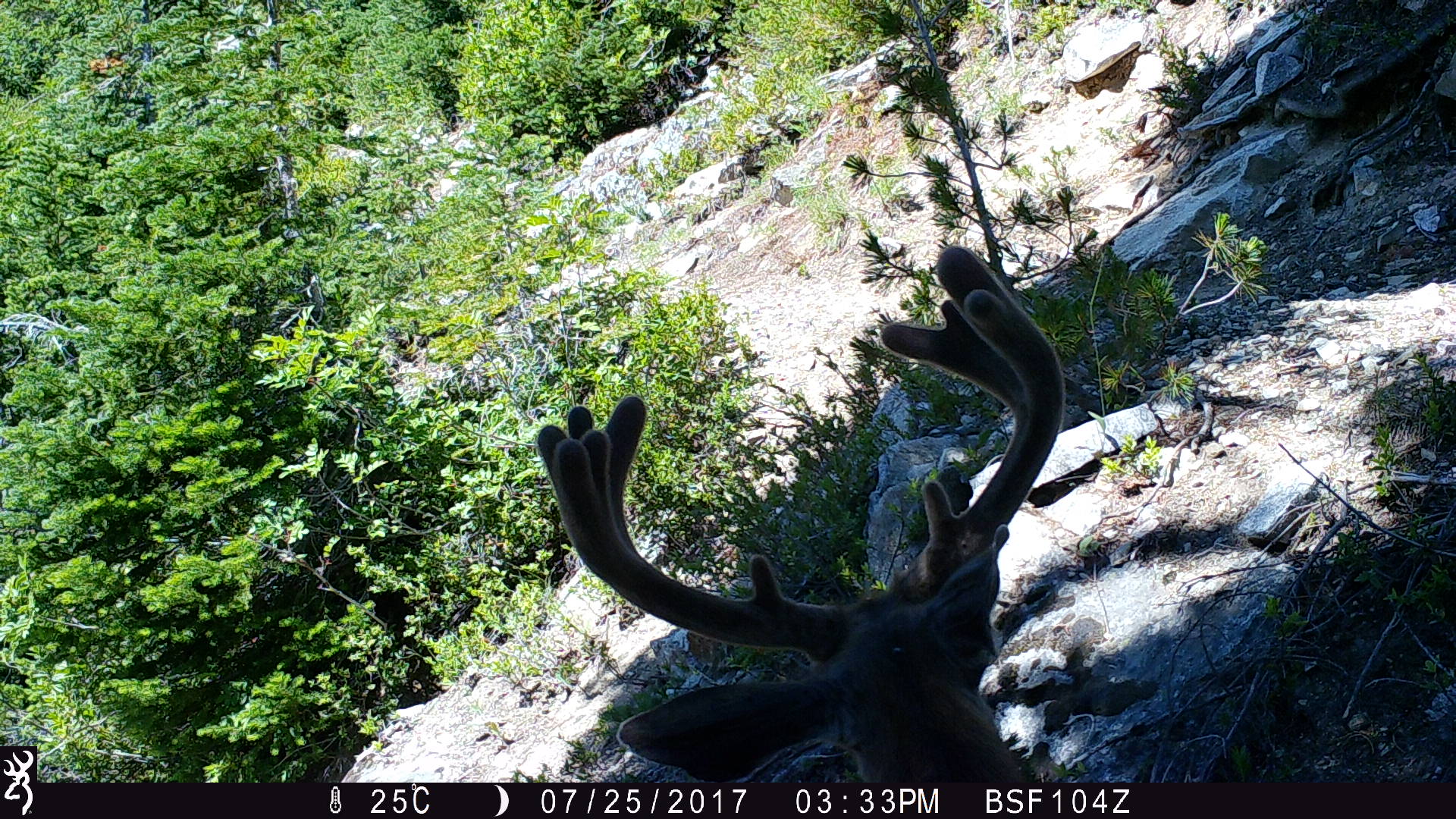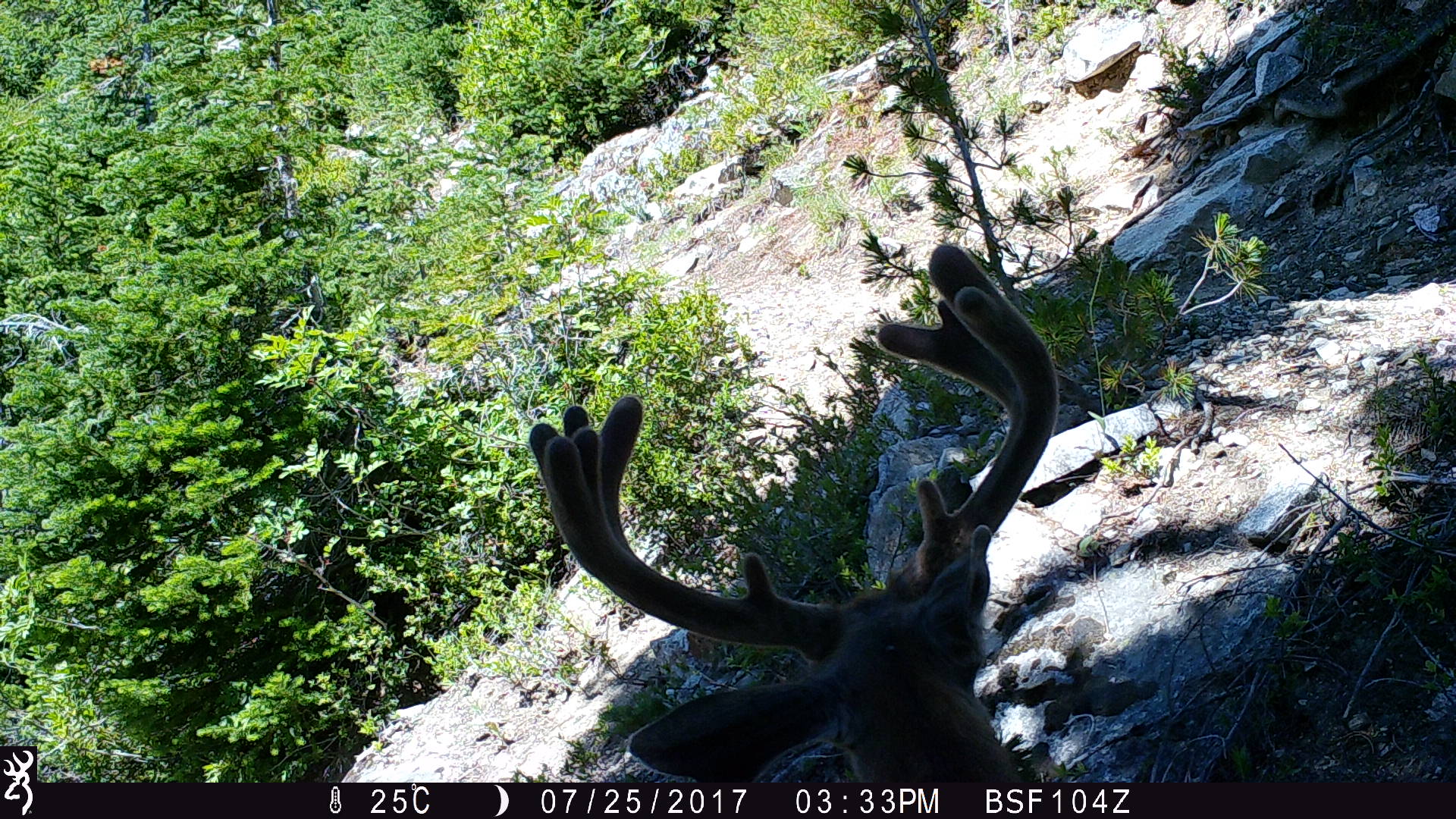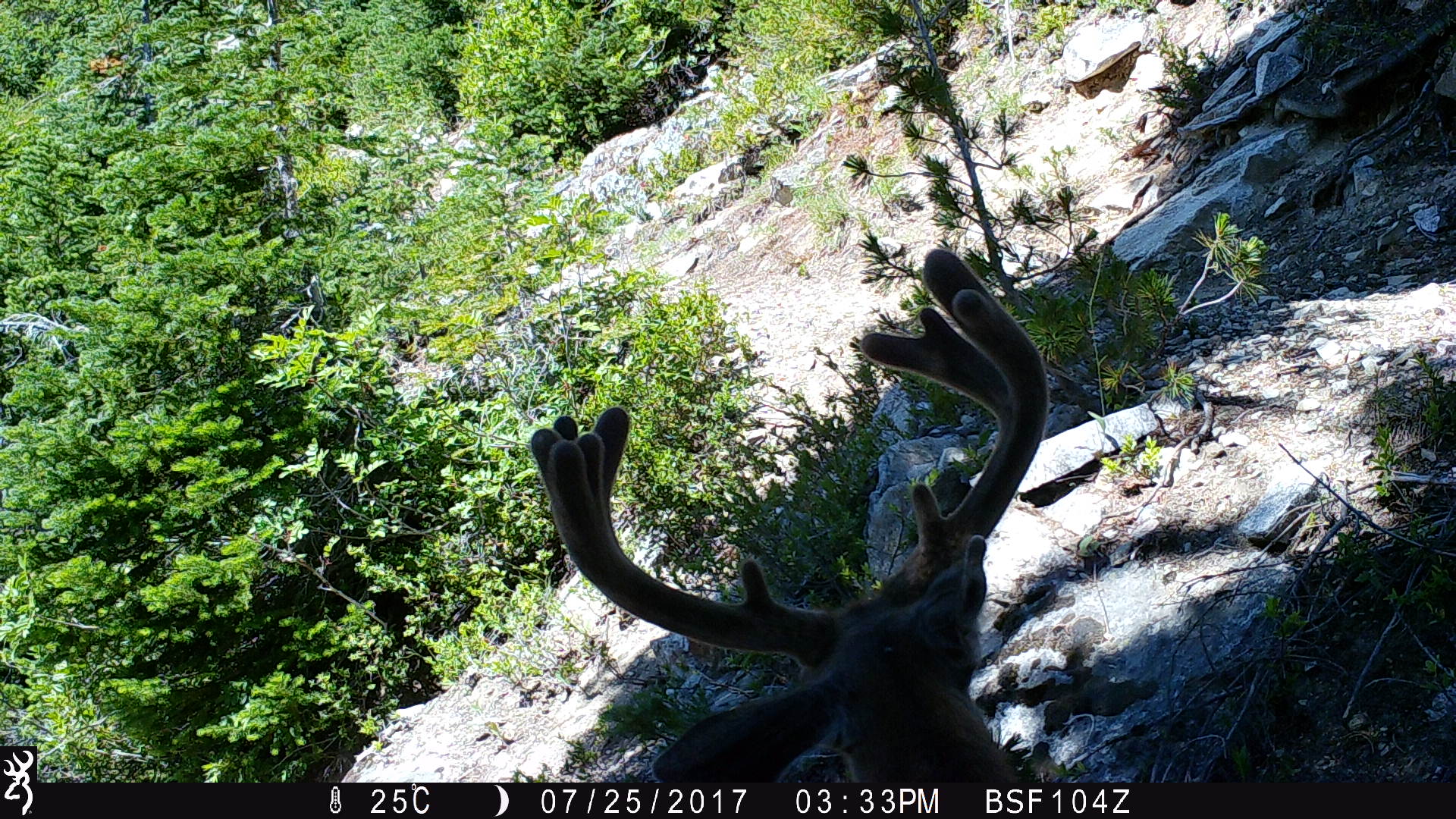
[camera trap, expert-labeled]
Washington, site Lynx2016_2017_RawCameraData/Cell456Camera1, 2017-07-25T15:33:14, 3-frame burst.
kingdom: Animalia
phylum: Chordata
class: Mammalia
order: Artiodactyla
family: Cervidae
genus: Odocoileus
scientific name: Odocoileus hemionus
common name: mule deer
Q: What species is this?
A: Odocoileus hemionus (mule deer).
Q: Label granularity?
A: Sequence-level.